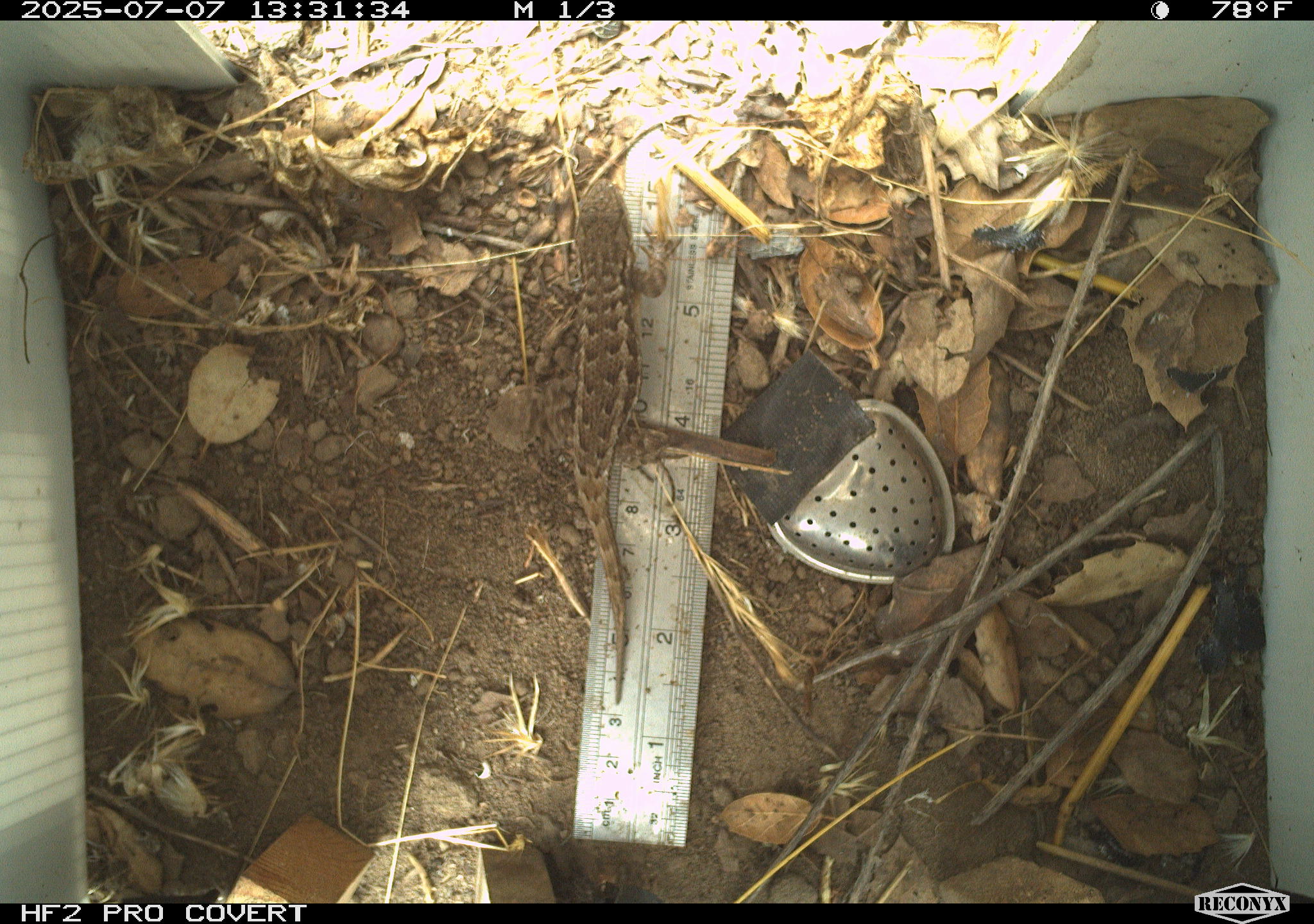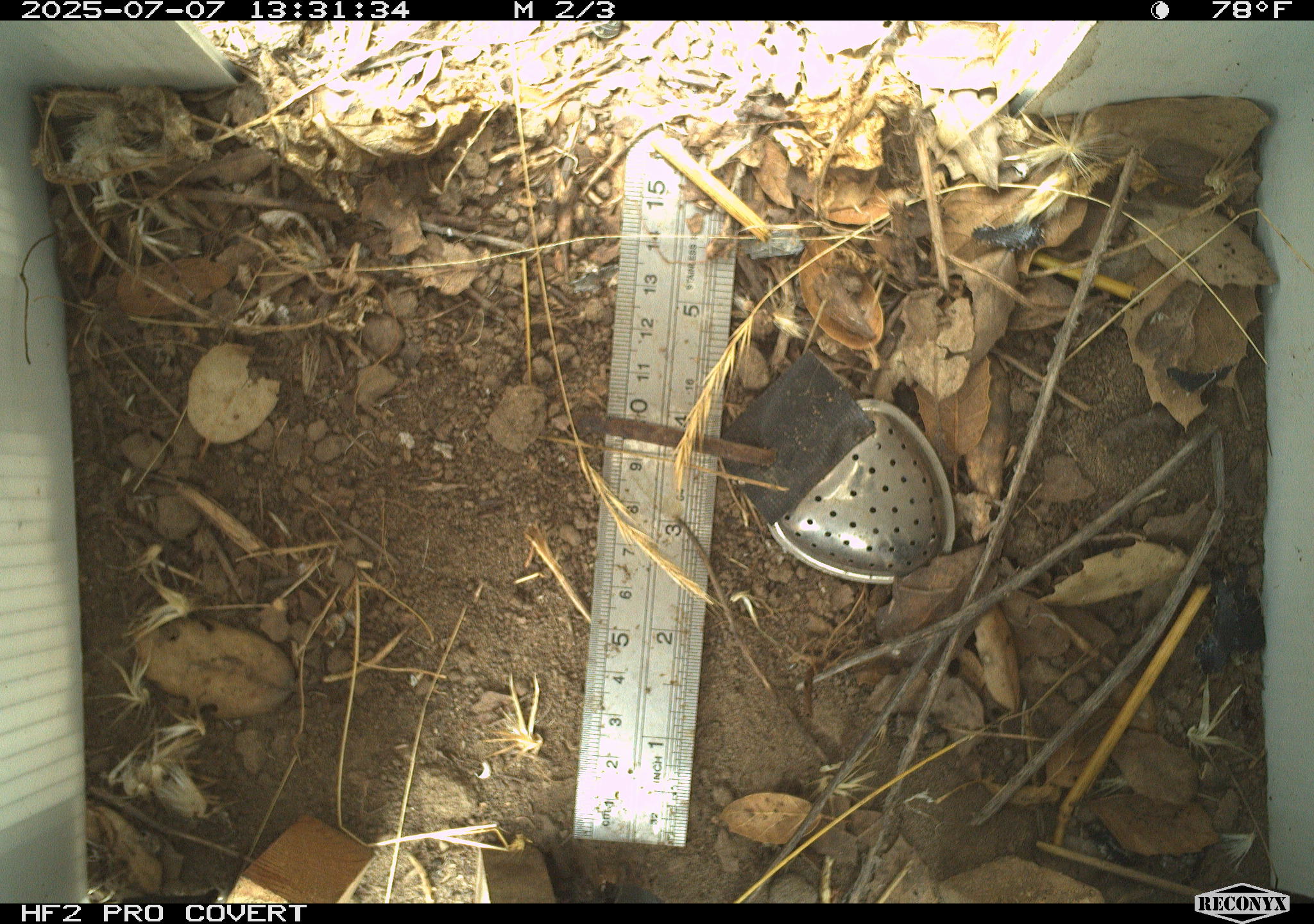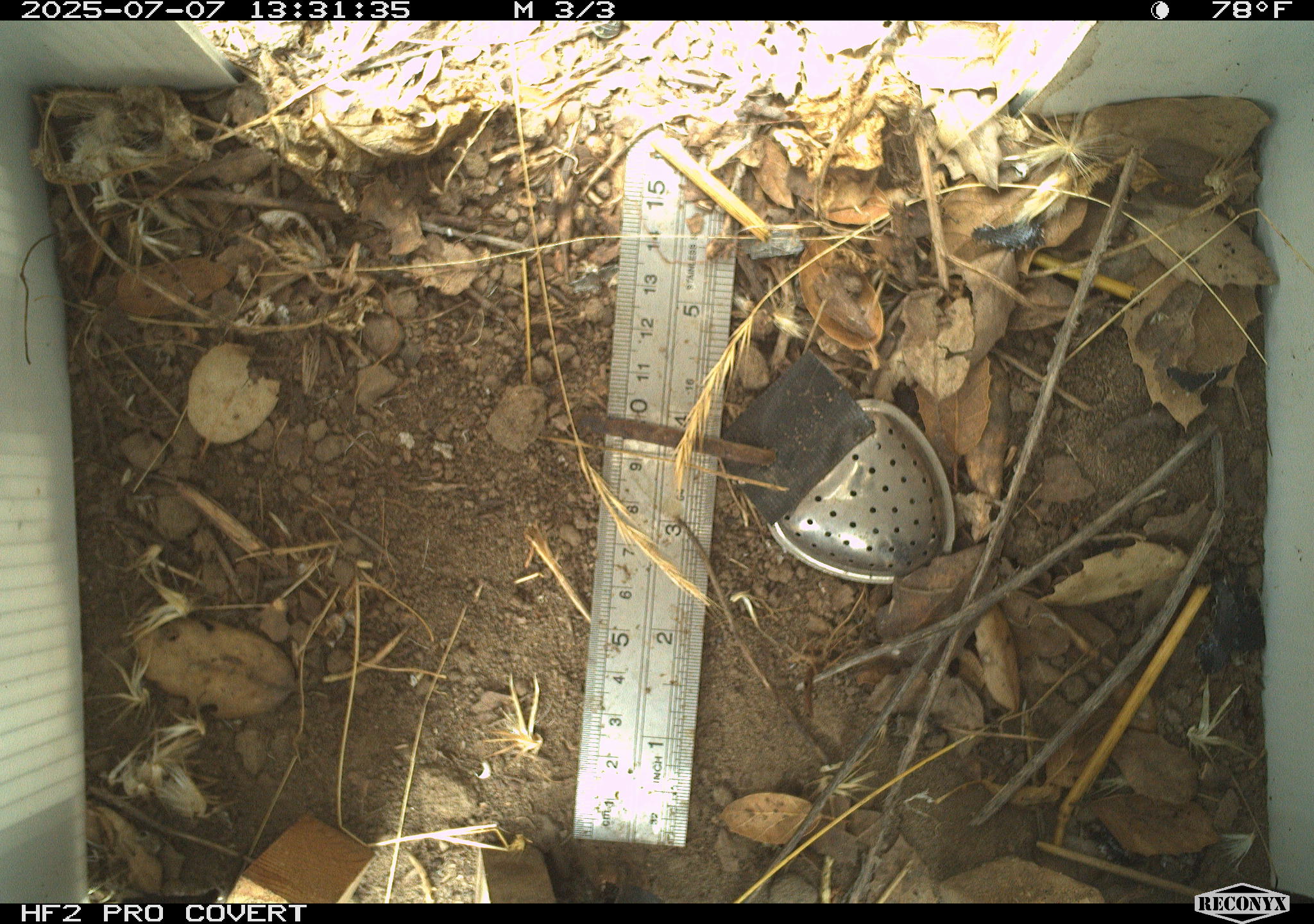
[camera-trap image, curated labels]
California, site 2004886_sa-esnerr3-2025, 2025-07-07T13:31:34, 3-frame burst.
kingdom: Animalia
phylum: Chordata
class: Reptilia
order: Squamata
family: Phrynosomatidae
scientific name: Phrynosomatidae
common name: north american spiny lizards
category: sceloporus/uta species